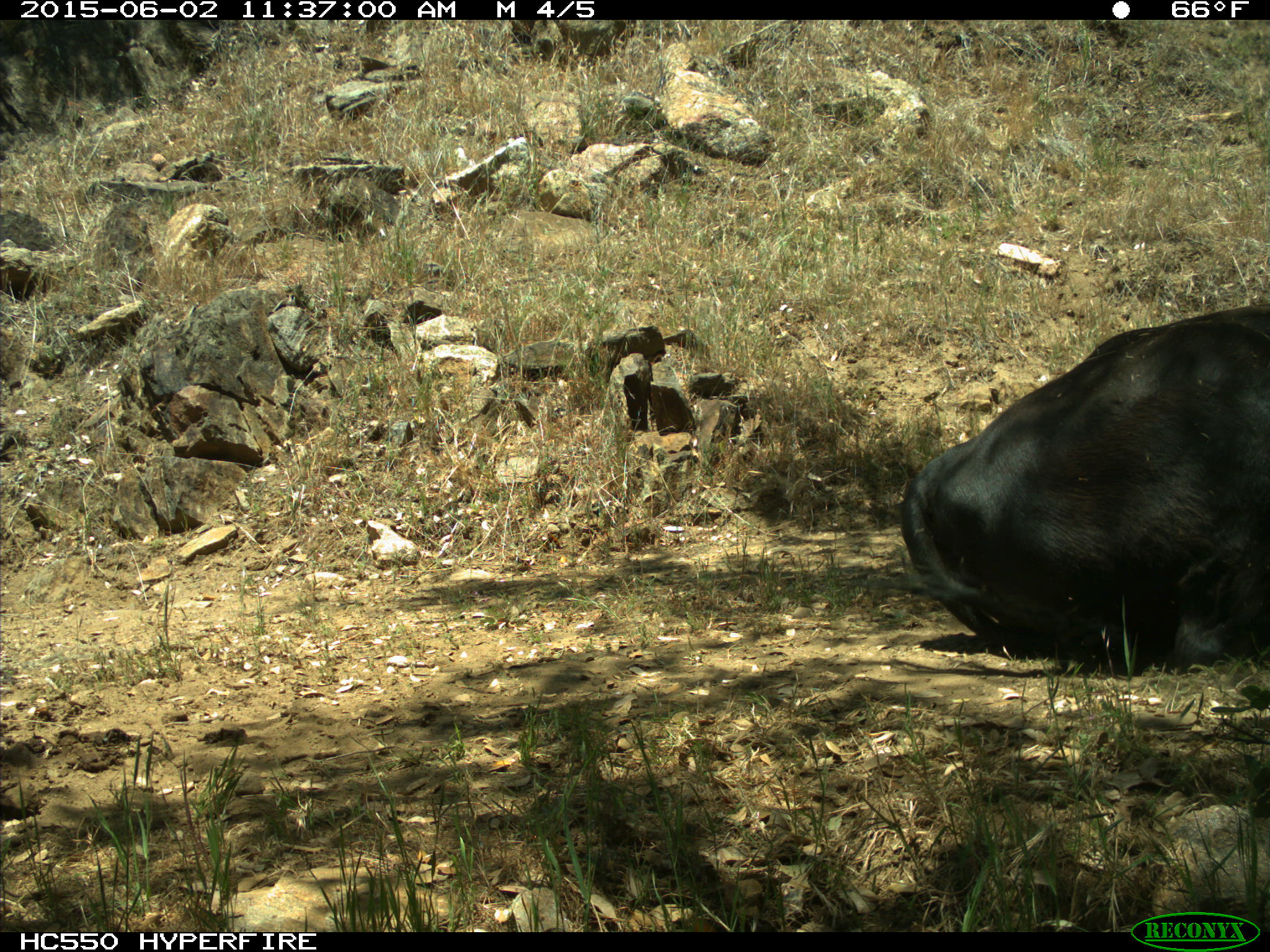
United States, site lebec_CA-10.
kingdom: Animalia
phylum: Chordata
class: Mammalia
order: Artiodactyla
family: Bovidae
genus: Bos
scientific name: Bos taurus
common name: domestic cow